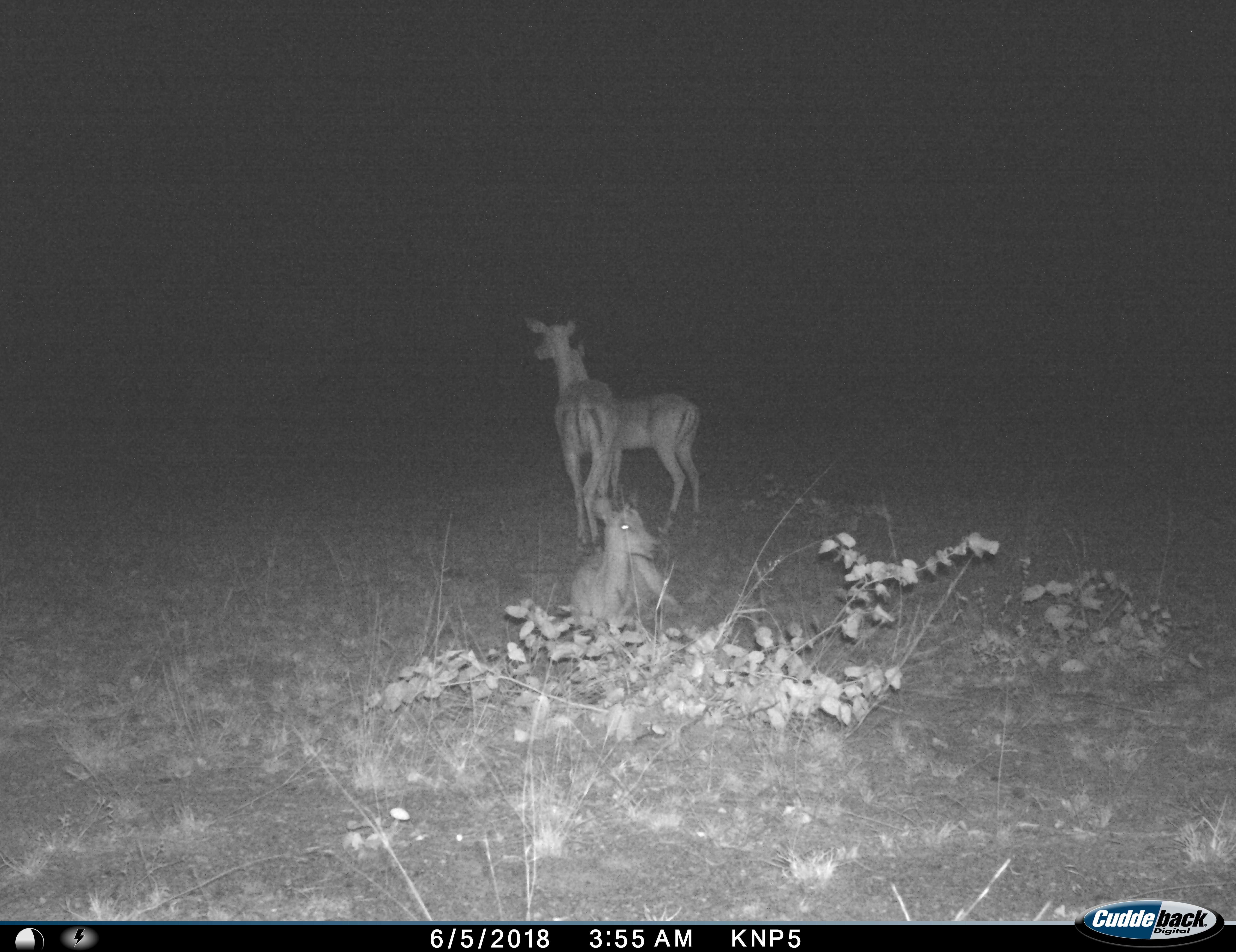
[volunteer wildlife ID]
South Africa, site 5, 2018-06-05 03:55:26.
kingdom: Animalia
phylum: Chordata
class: Mammalia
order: Artiodactyla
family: Bovidae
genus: Aepyceros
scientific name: Aepyceros melampus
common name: impala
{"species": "impala (Aepyceros melampus)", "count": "3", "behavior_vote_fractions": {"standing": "100%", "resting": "100%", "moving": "12%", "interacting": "0%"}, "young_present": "12%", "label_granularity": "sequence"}